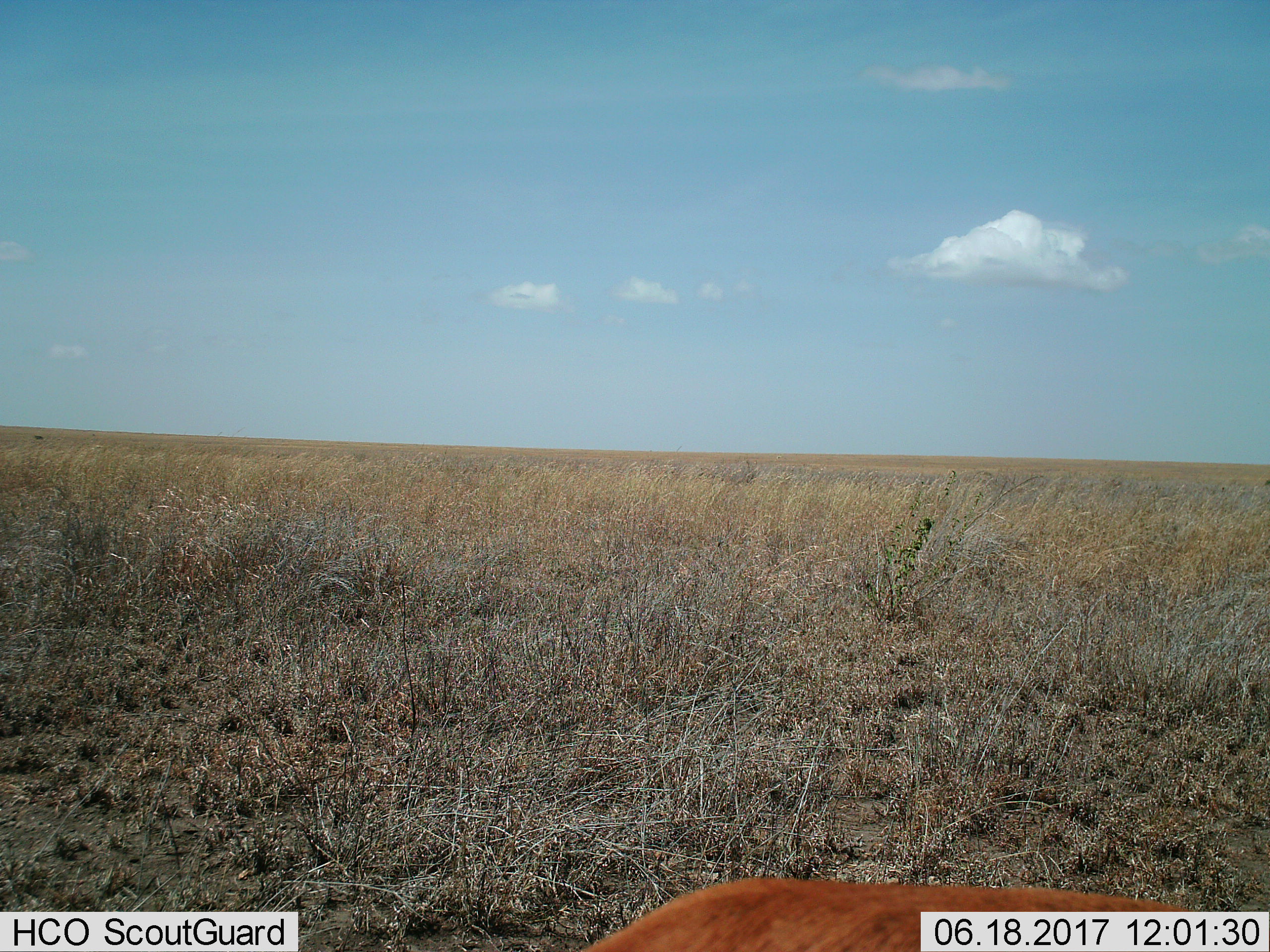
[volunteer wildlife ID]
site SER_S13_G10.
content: unidentified animal